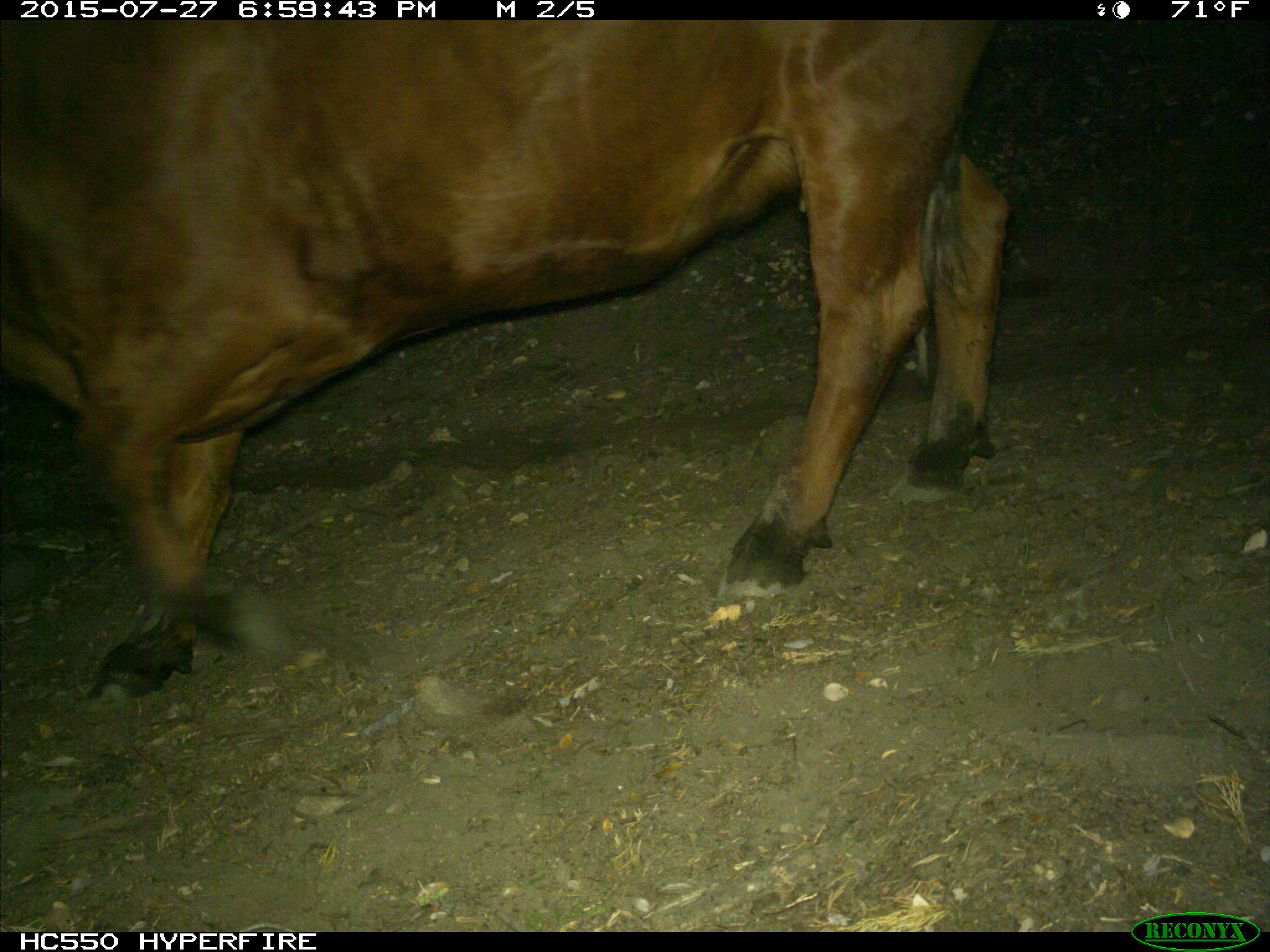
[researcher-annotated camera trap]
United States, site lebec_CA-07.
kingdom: Animalia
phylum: Chordata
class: Mammalia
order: Artiodactyla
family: Bovidae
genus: Bos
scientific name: Bos taurus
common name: domestic cow